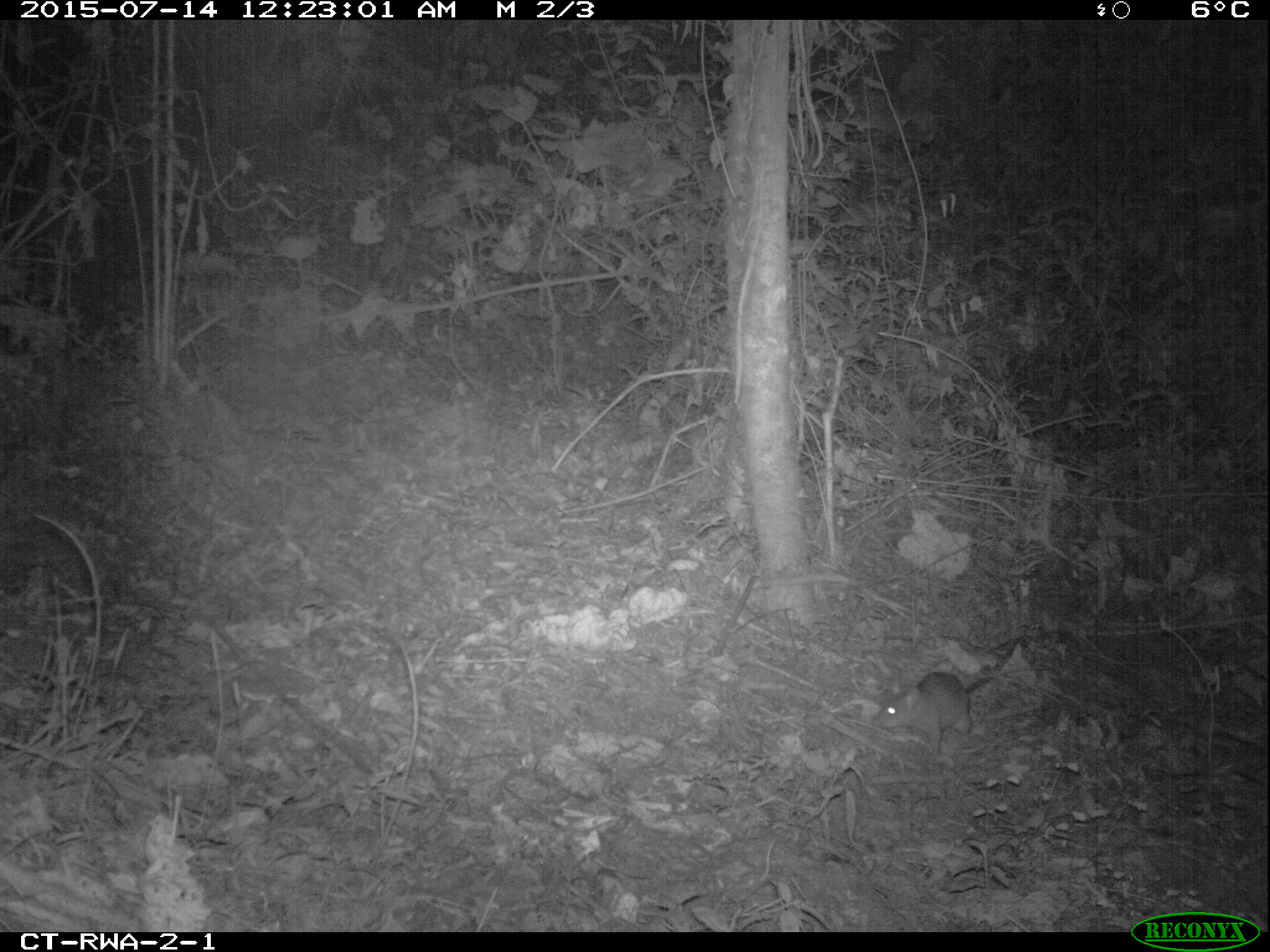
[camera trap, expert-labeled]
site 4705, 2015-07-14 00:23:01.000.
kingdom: Animalia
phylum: Chordata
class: Mammalia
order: Rodentia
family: Nesomyidae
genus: Cricetomys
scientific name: Cricetomys gambianus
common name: african giant pouched rat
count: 1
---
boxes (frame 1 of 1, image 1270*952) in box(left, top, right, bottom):
cricetomys gambianus: box(876, 635, 1024, 758)